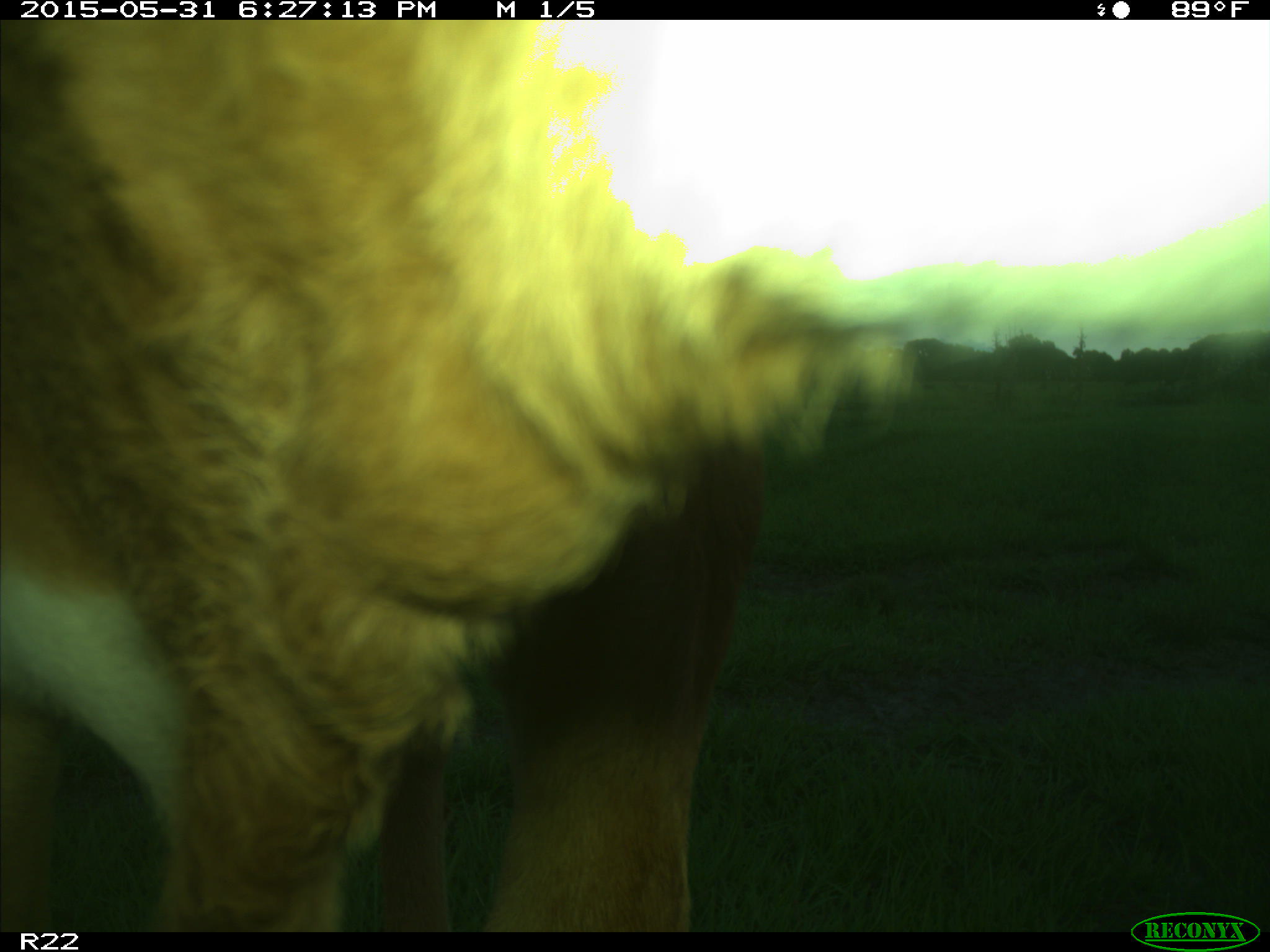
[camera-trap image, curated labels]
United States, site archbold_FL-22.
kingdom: Animalia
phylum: Chordata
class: Mammalia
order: Artiodactyla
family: Bovidae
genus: Bos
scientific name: Bos taurus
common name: domestic cow